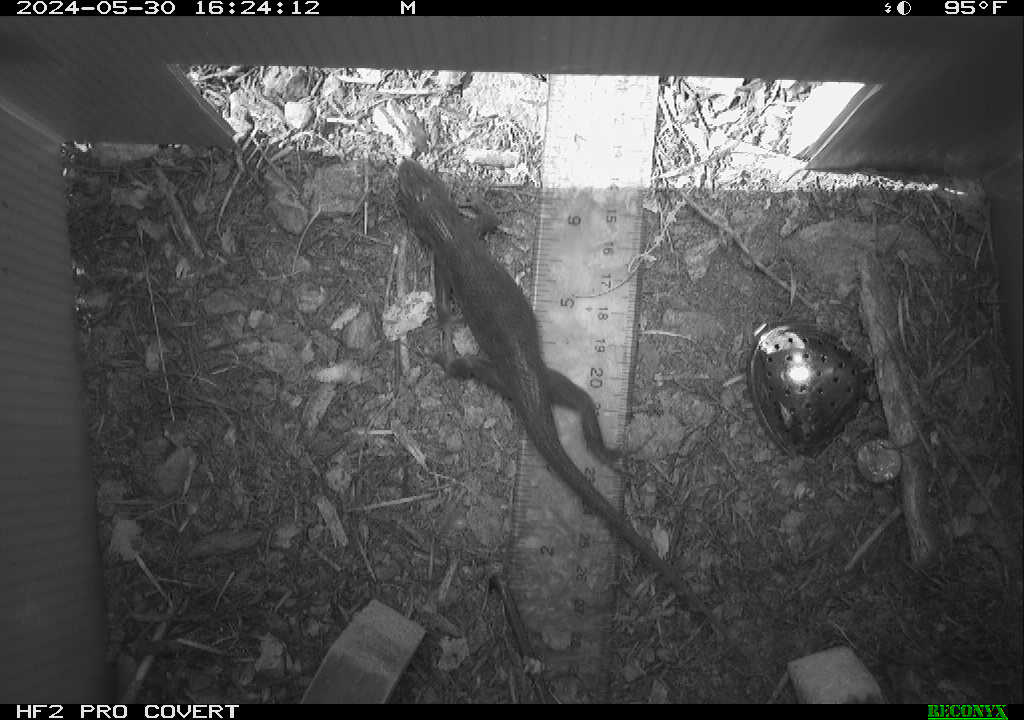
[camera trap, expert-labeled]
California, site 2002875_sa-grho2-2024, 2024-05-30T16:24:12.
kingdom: Animalia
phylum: Chordata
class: Reptilia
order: Squamata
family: Phrynosomatidae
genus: Sceloporus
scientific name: Sceloporus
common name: spiny lizards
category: sceloporus species